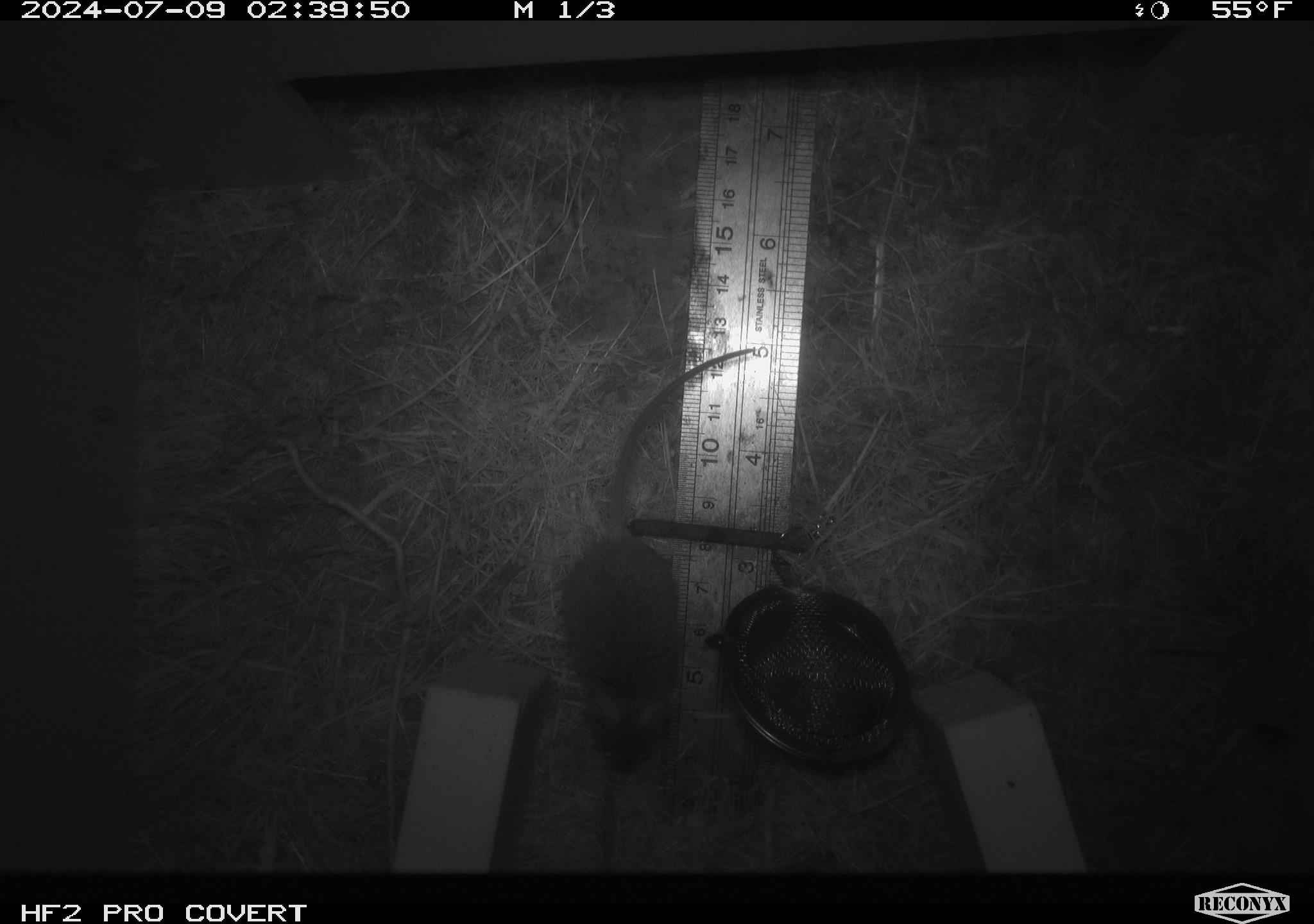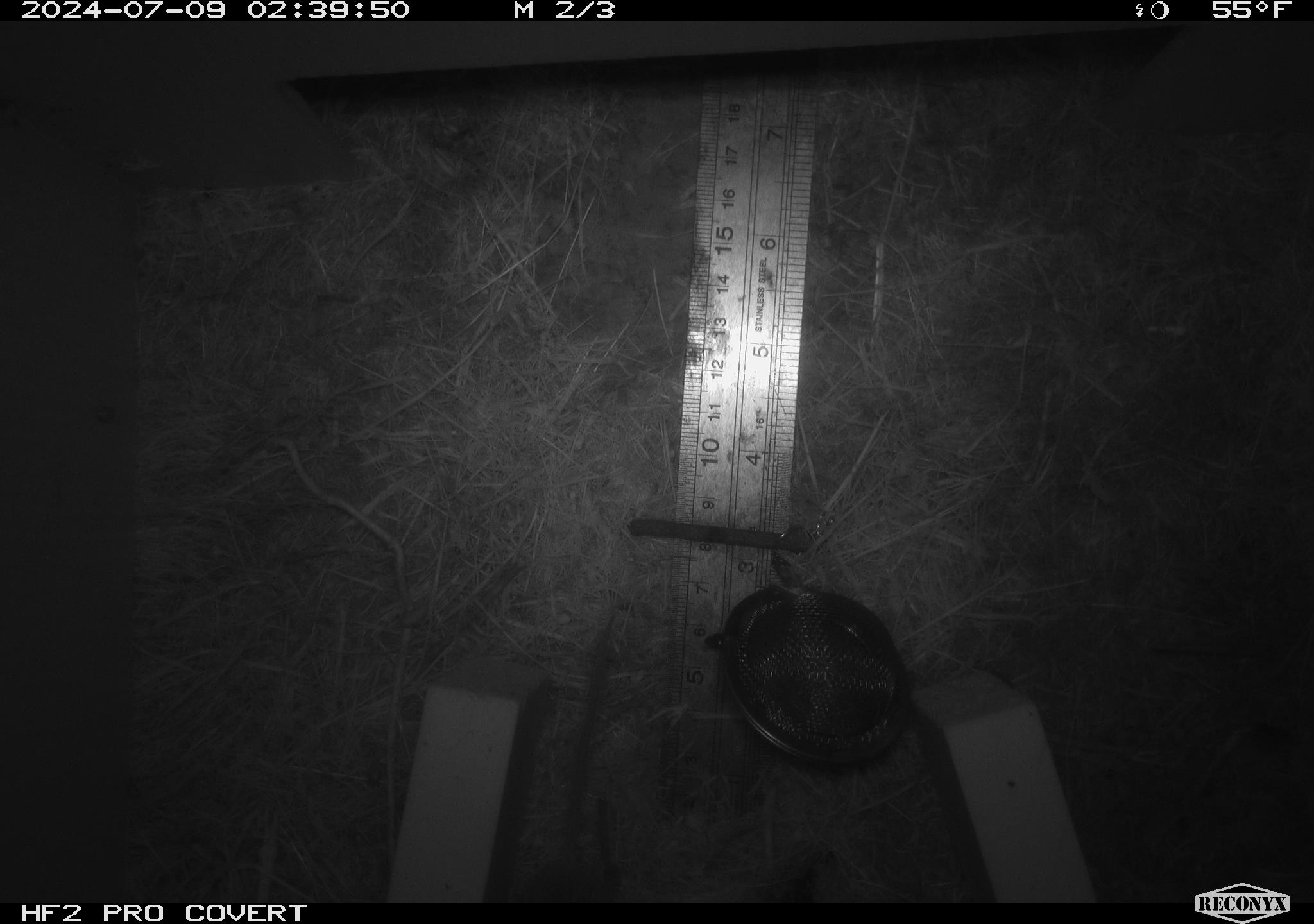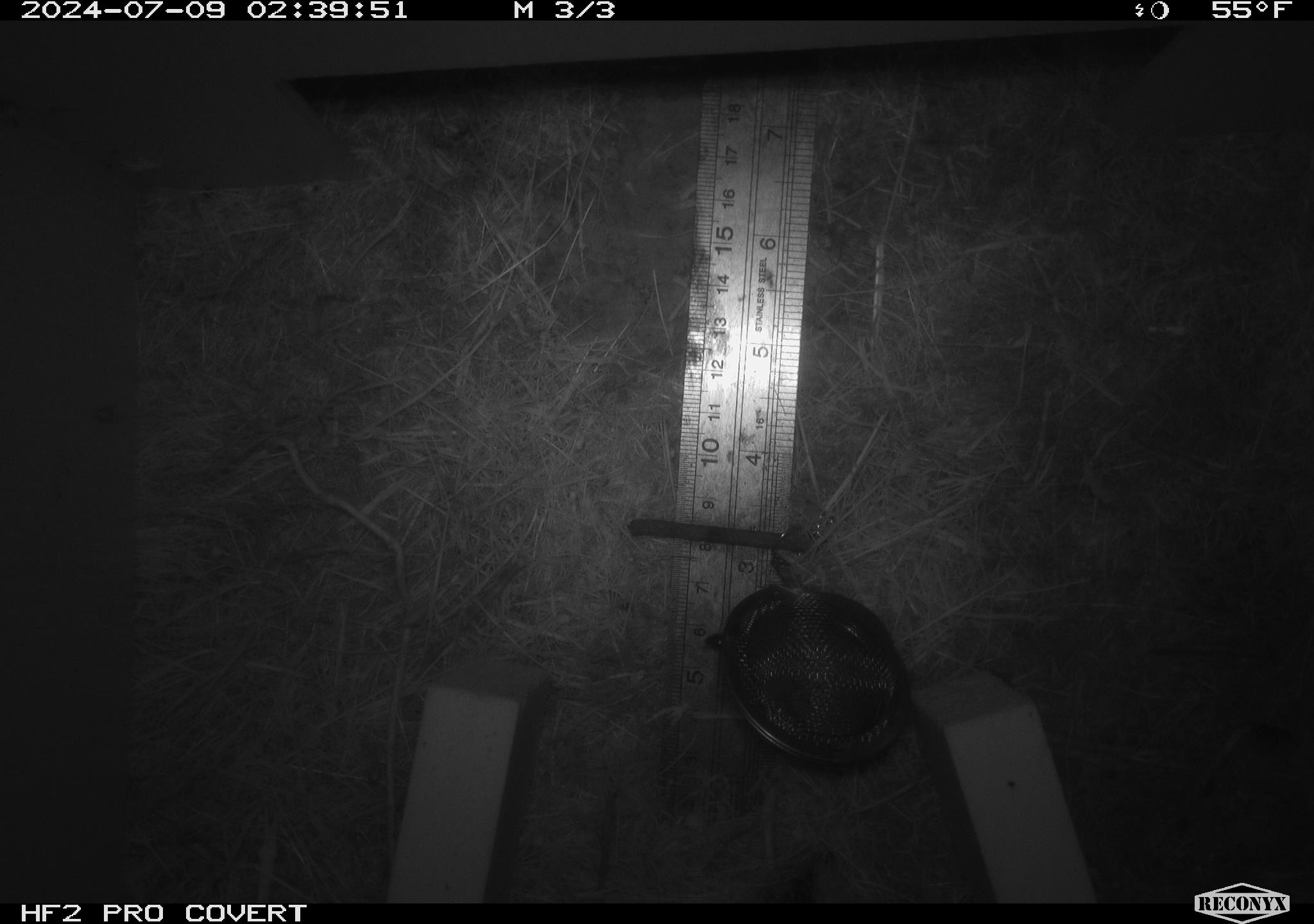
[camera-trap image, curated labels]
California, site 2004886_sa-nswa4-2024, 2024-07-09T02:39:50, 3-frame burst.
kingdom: Animalia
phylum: Chordata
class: Mammalia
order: Rodentia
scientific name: Rodentia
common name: mouse species